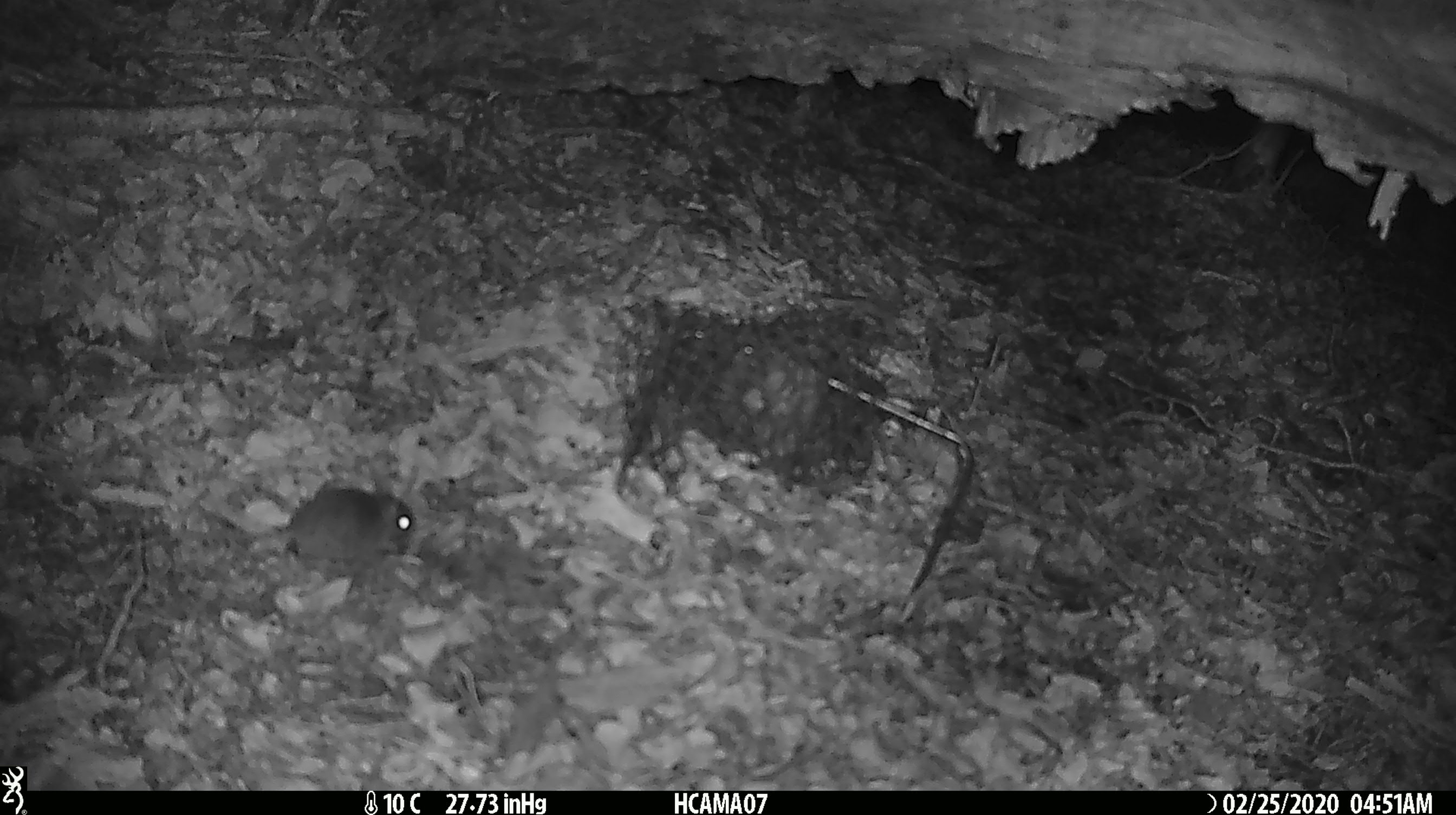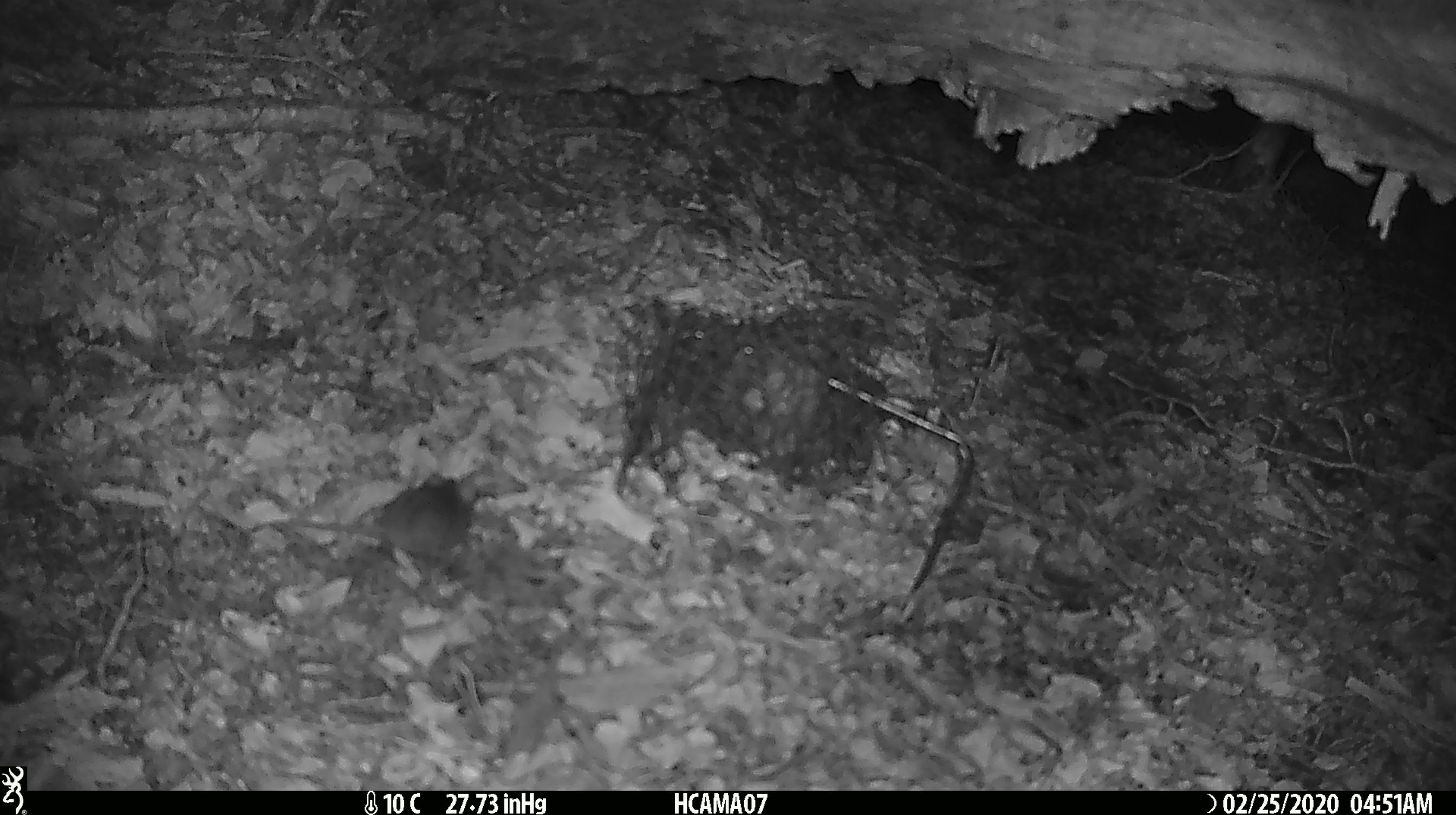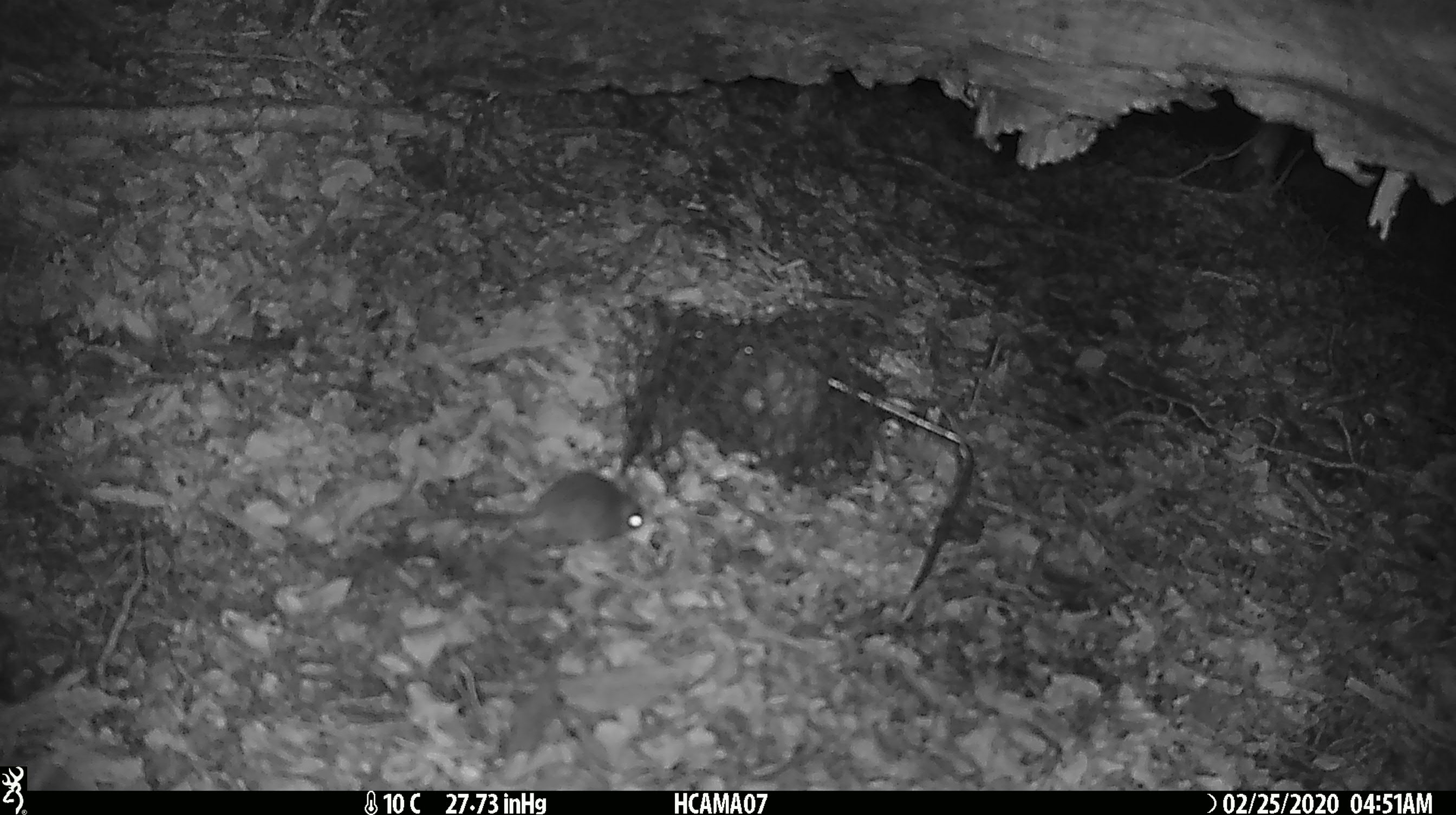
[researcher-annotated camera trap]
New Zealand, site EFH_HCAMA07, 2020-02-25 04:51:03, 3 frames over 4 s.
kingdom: Animalia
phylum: Chordata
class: Mammalia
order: Rodentia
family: Muridae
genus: Mus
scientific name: Mus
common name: mouse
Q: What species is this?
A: Mouse (Mus).